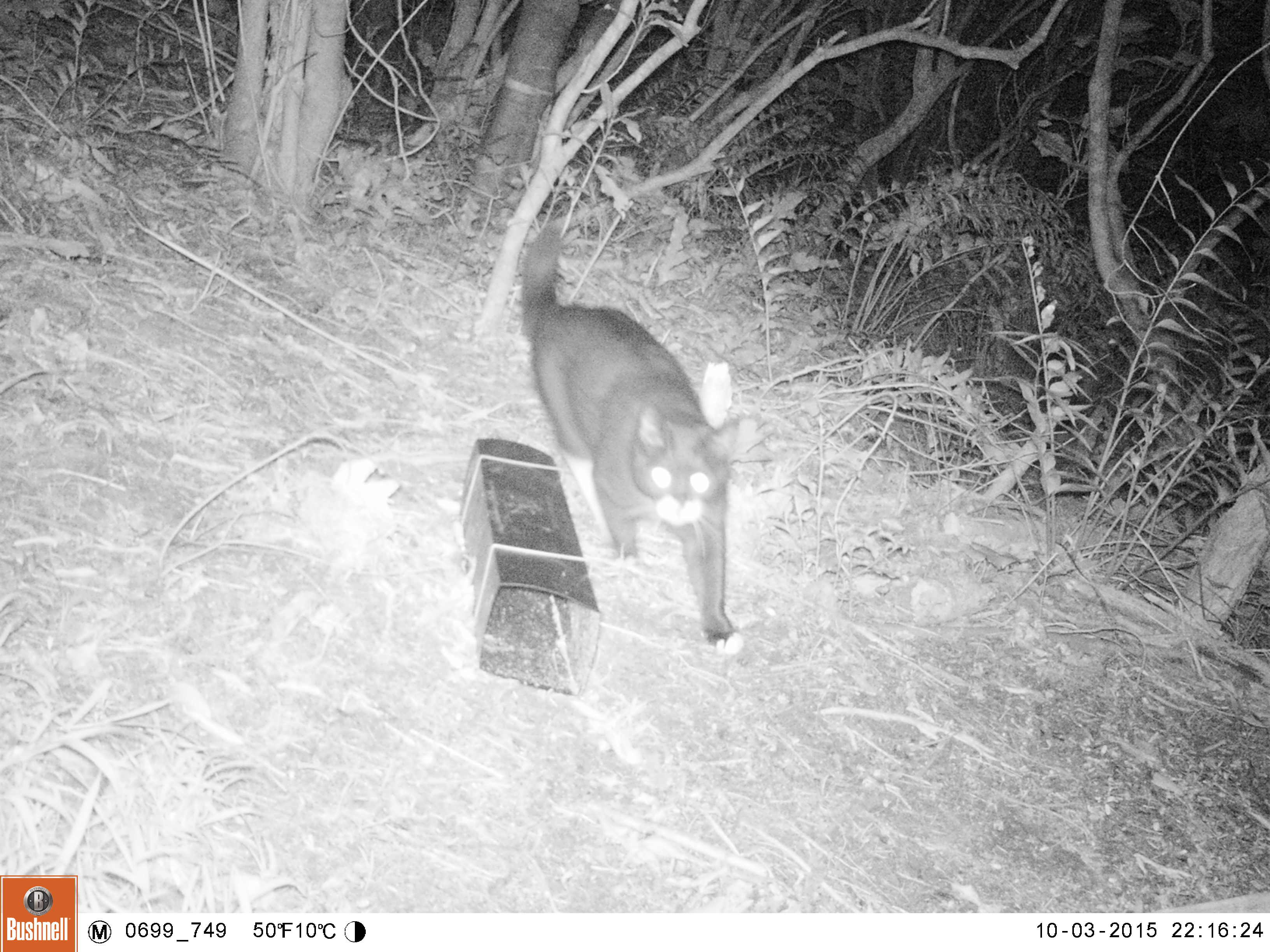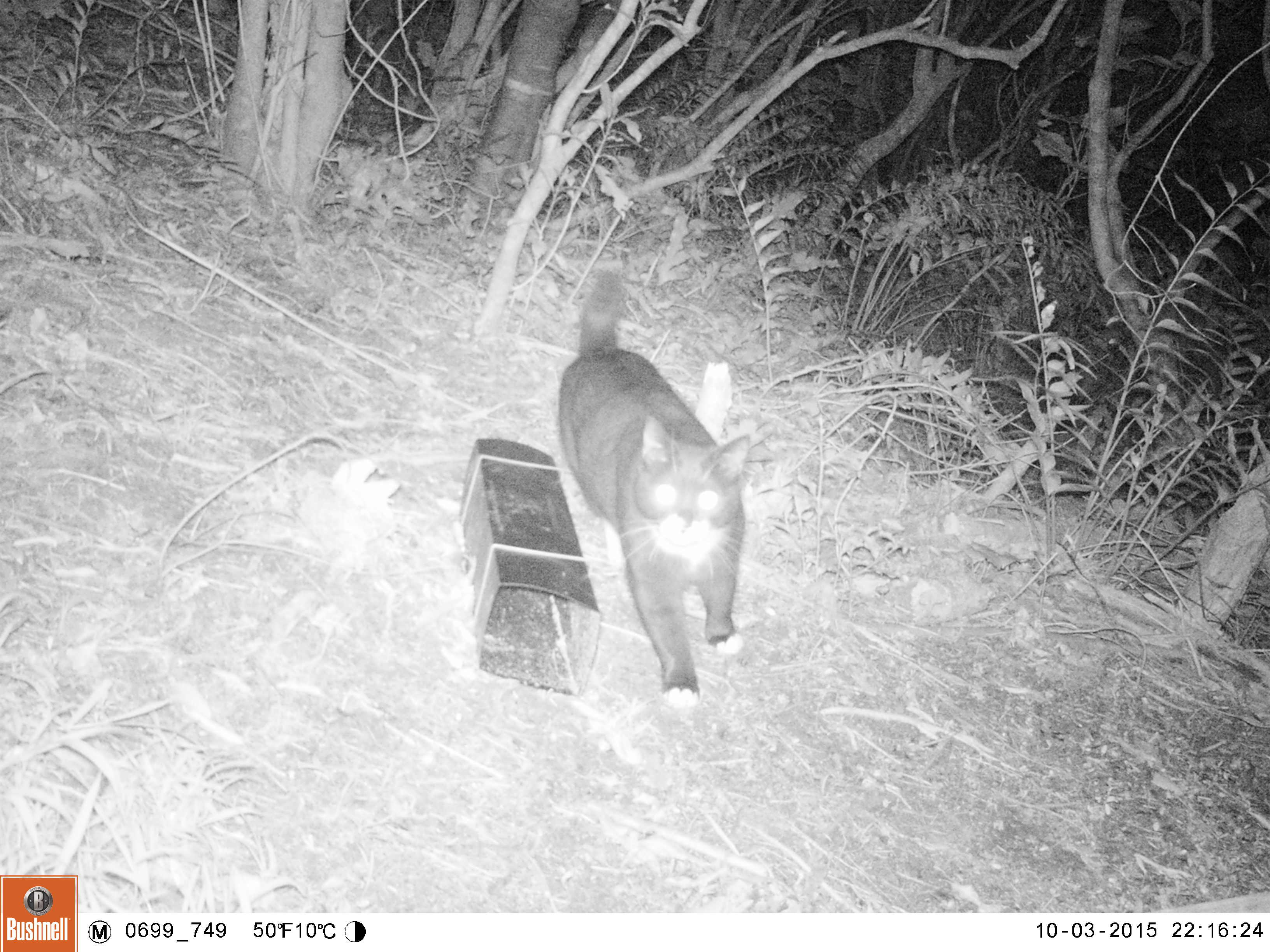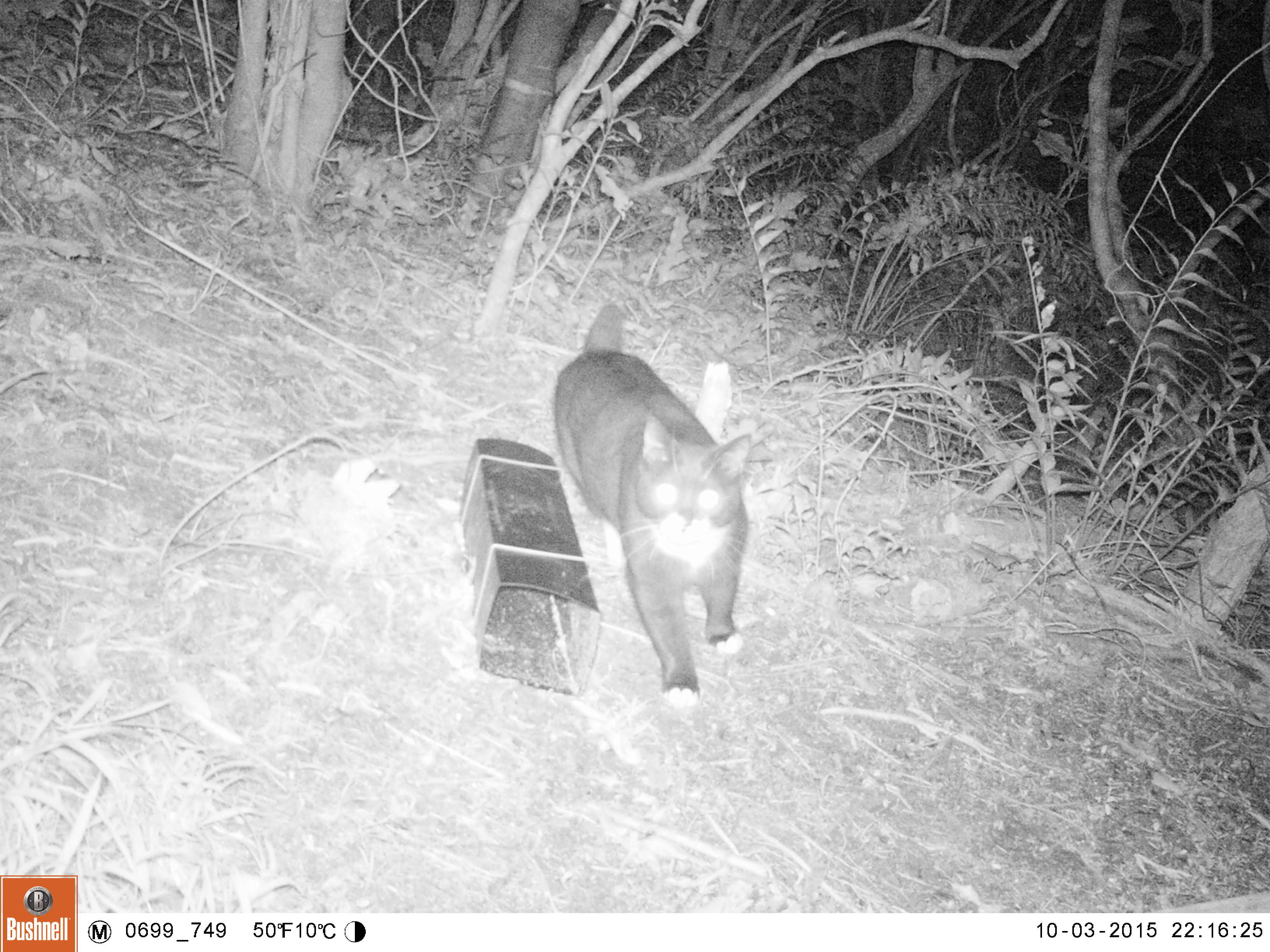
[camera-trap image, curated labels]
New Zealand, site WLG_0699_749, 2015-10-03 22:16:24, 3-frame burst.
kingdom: Animalia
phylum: Chordata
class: Mammalia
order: Carnivora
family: Felidae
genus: Felis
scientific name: Felis catus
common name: domestic cat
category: cat